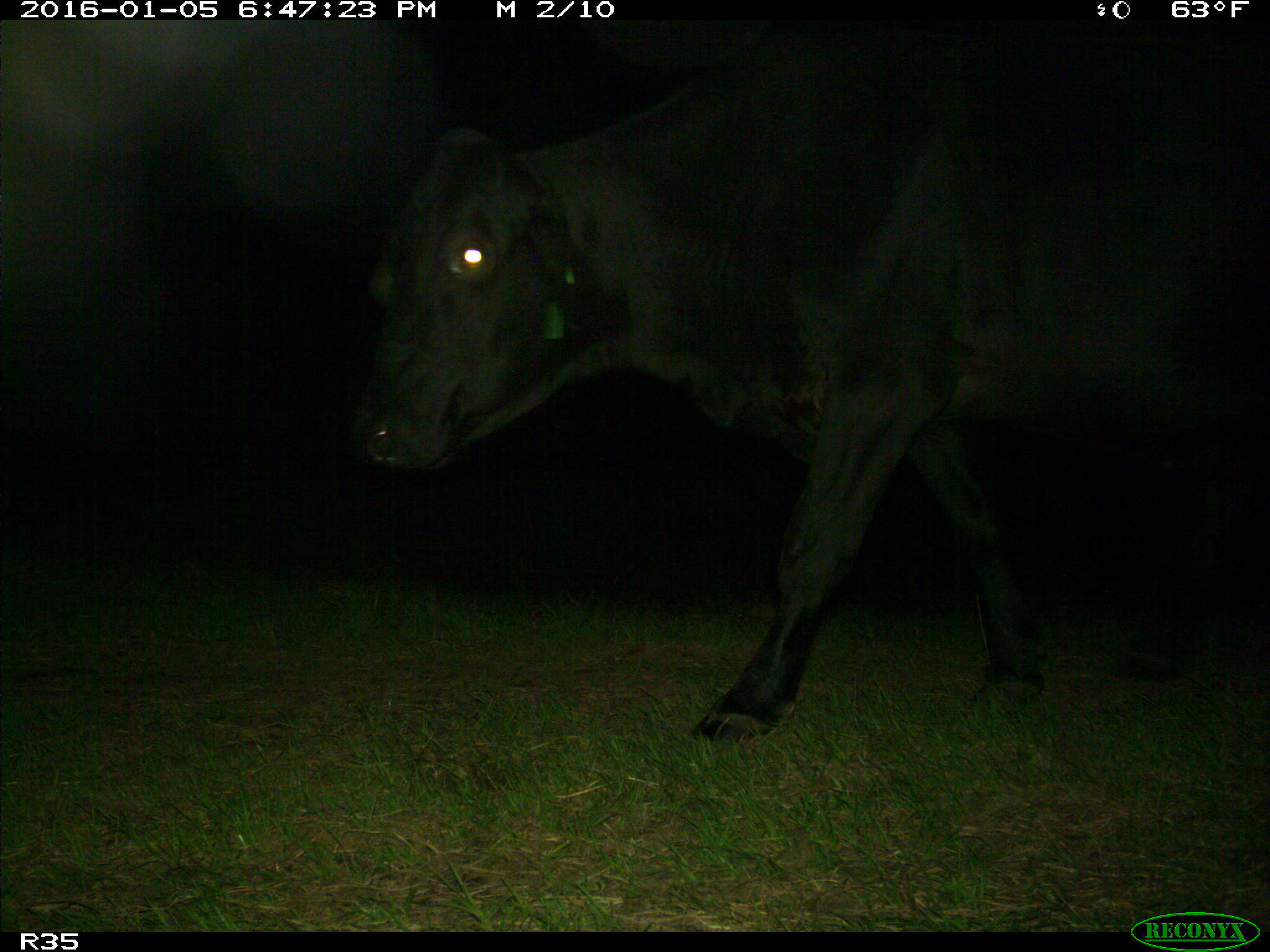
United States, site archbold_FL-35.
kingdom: Animalia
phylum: Chordata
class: Mammalia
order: Artiodactyla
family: Bovidae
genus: Bos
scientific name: Bos taurus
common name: domestic cow